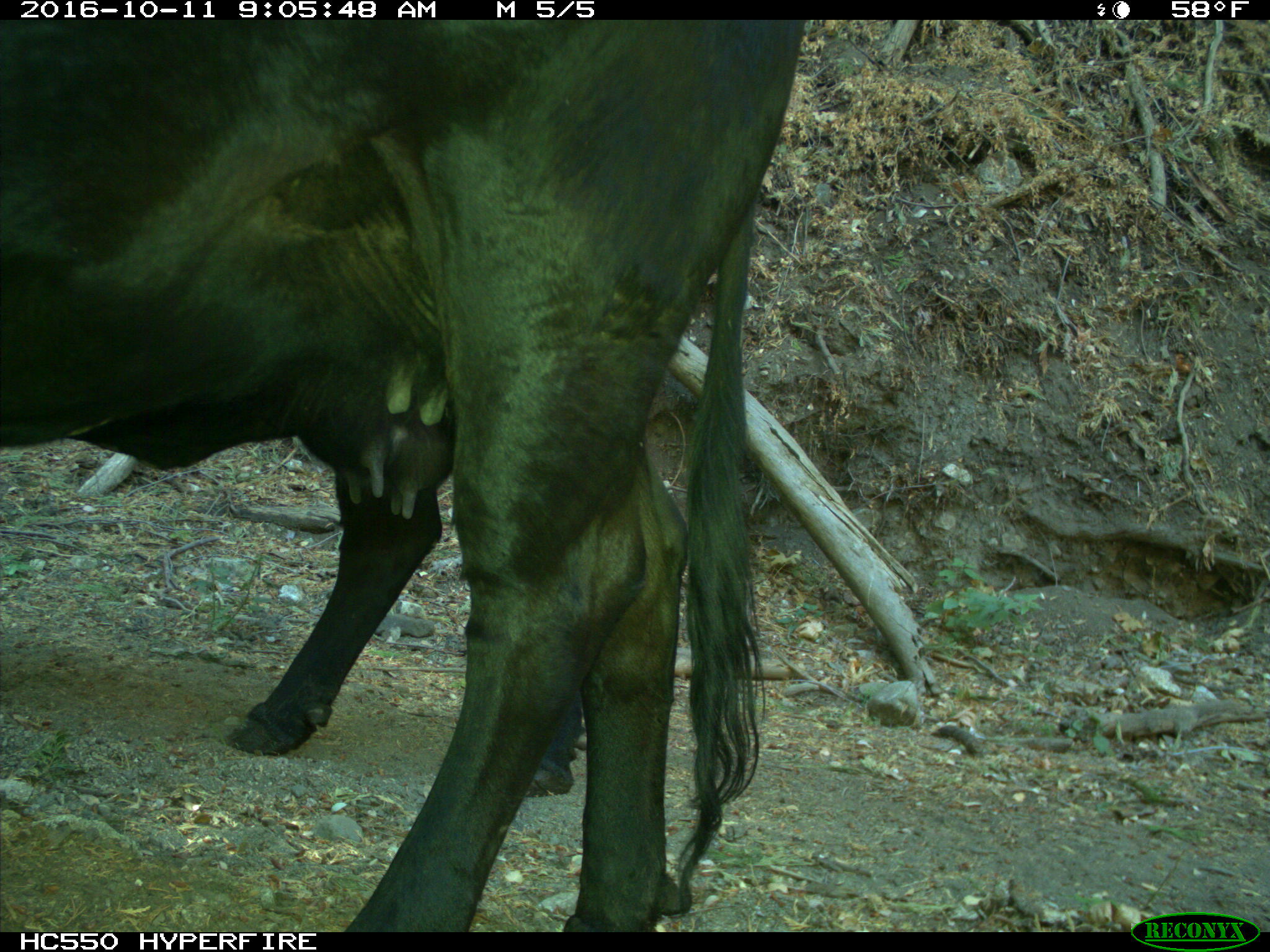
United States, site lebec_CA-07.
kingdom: Animalia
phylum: Chordata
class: Mammalia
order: Artiodactyla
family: Bovidae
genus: Bos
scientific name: Bos taurus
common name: domestic cow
Bos taurus (domestic cow).